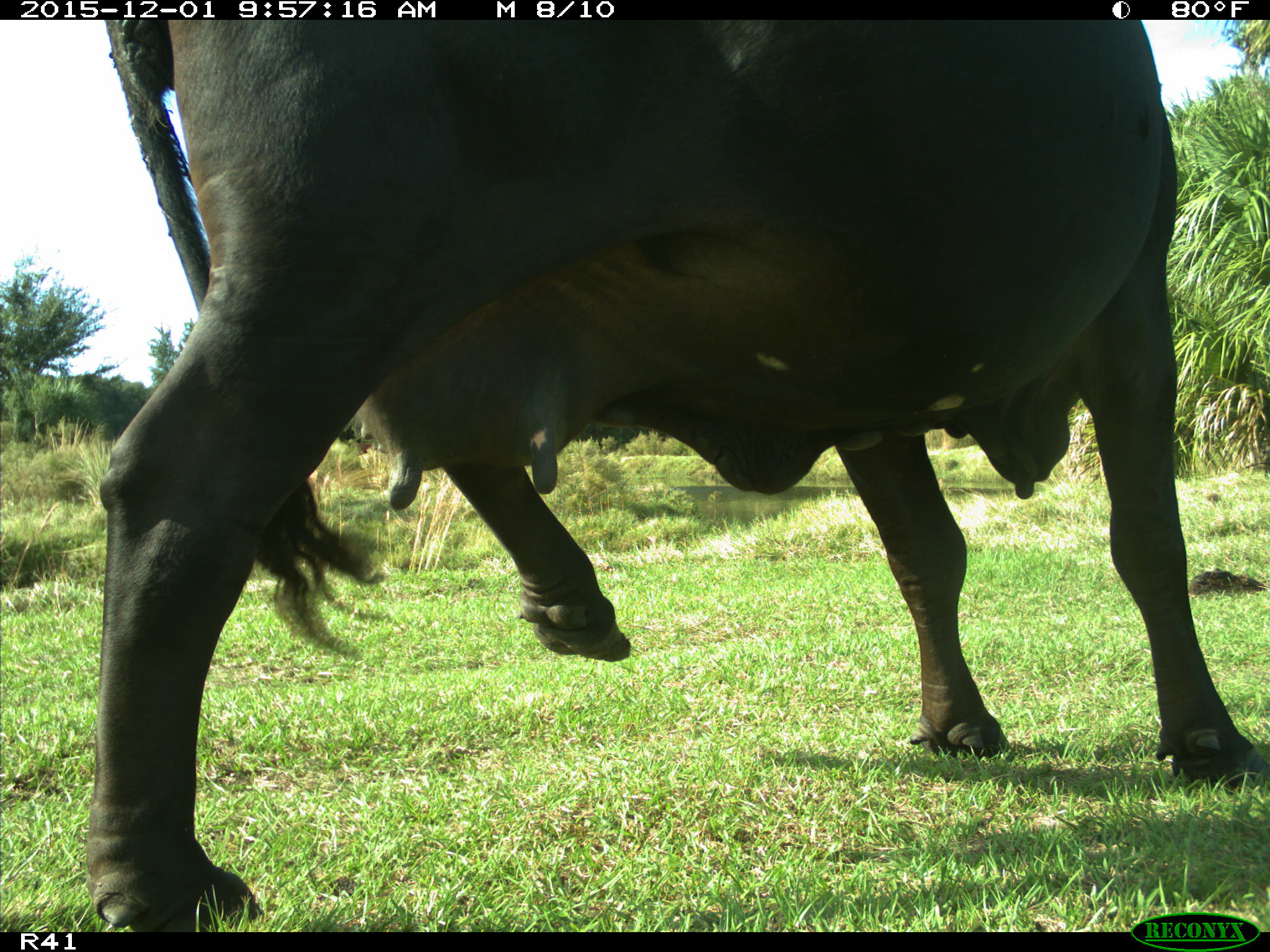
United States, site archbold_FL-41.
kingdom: Animalia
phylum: Chordata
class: Mammalia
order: Artiodactyla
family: Bovidae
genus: Bos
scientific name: Bos taurus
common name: domestic cow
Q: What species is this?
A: Bos taurus (domestic cow).